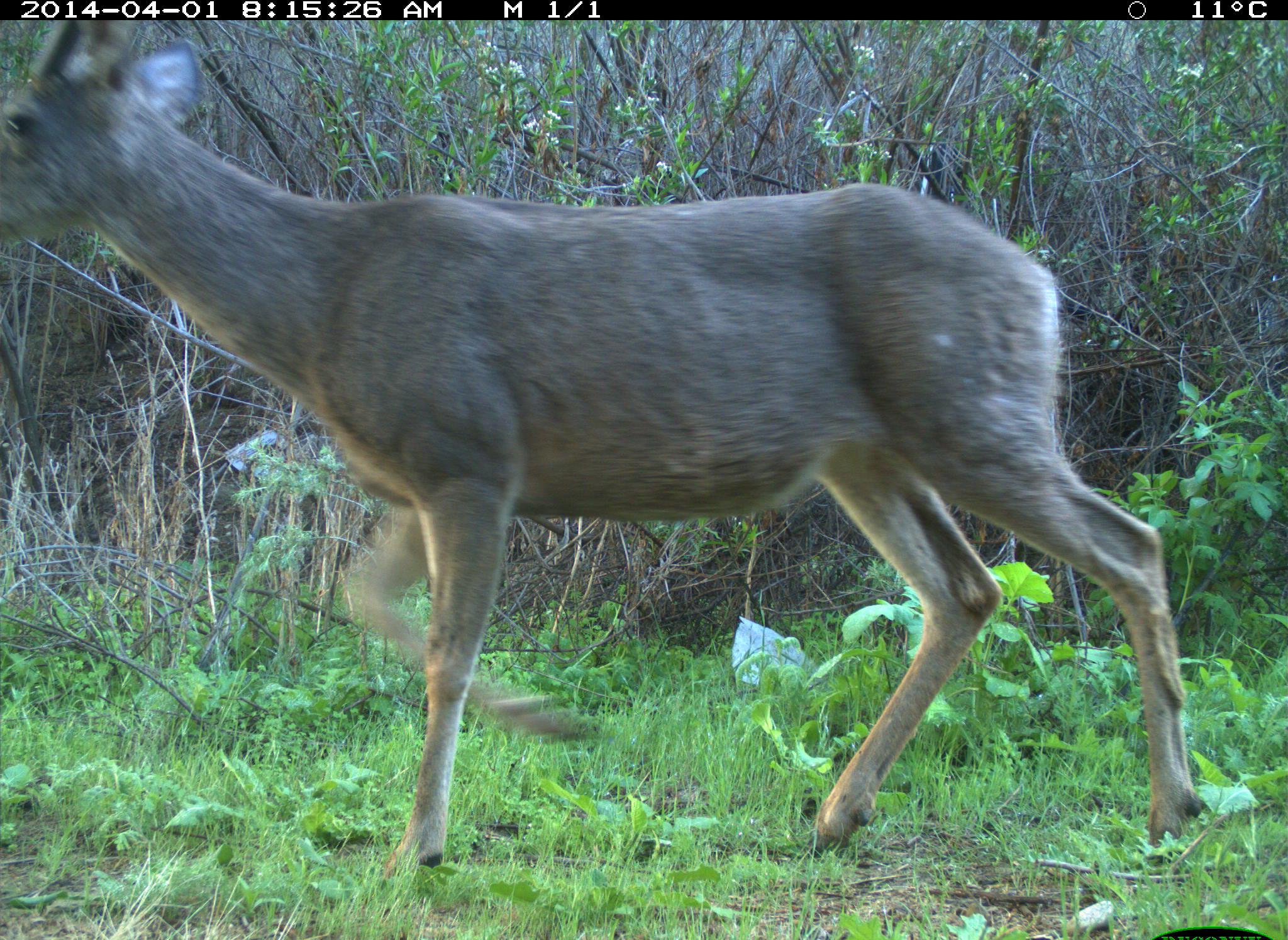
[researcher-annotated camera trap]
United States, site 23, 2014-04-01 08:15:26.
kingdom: Animalia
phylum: Chordata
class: Mammalia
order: Artiodactyla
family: Cervidae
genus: Odocoileus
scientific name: Odocoileus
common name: deer